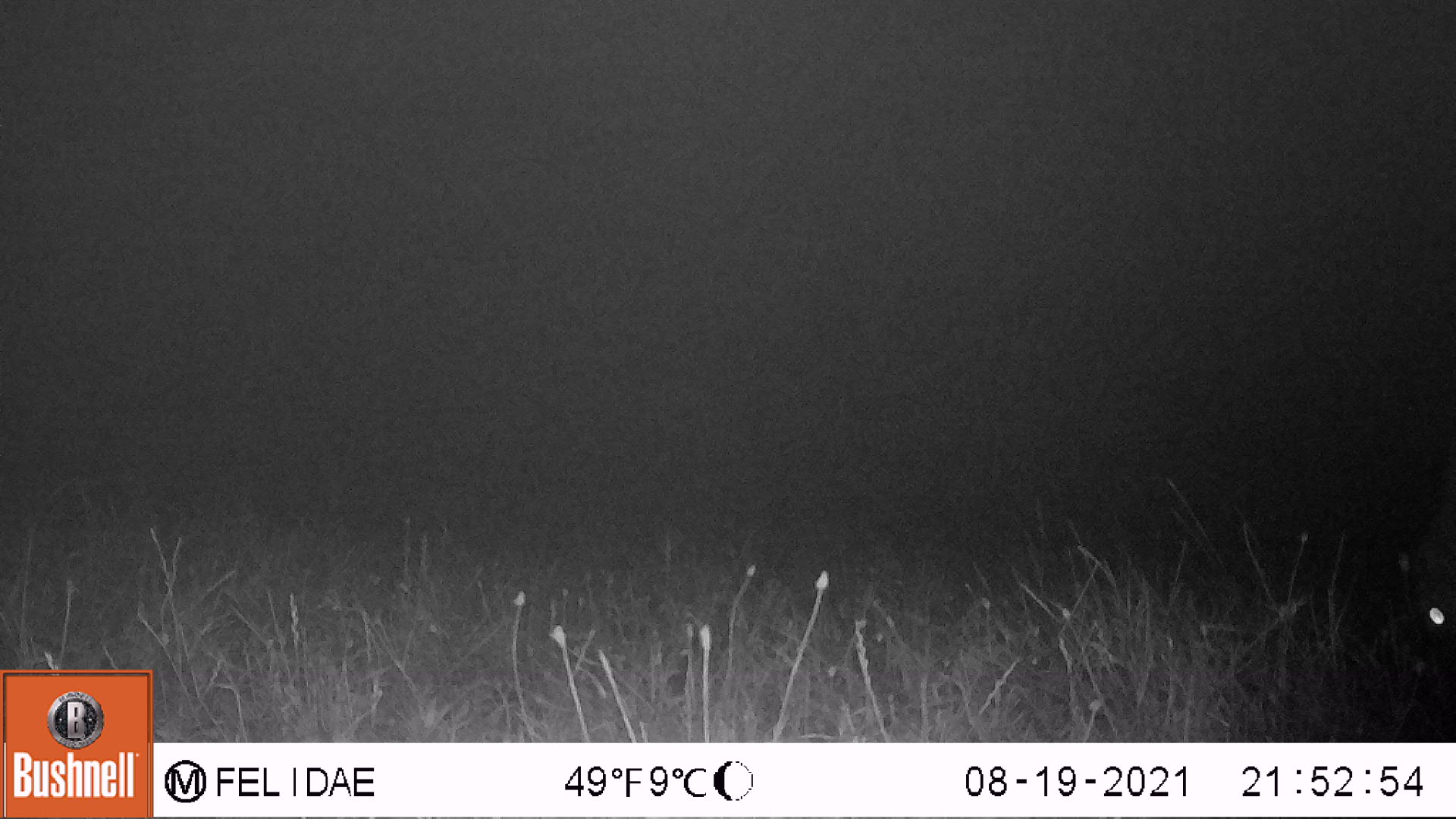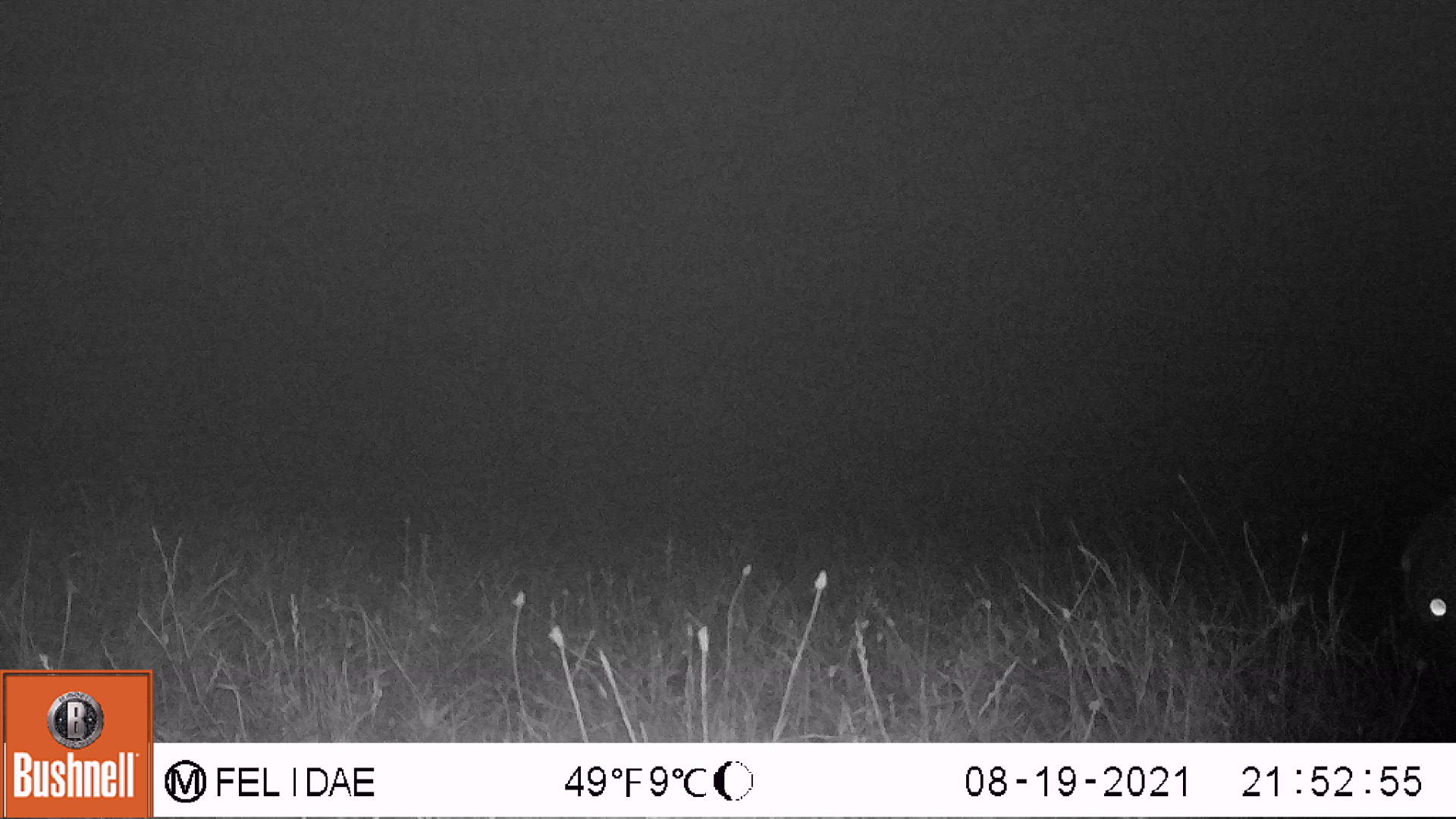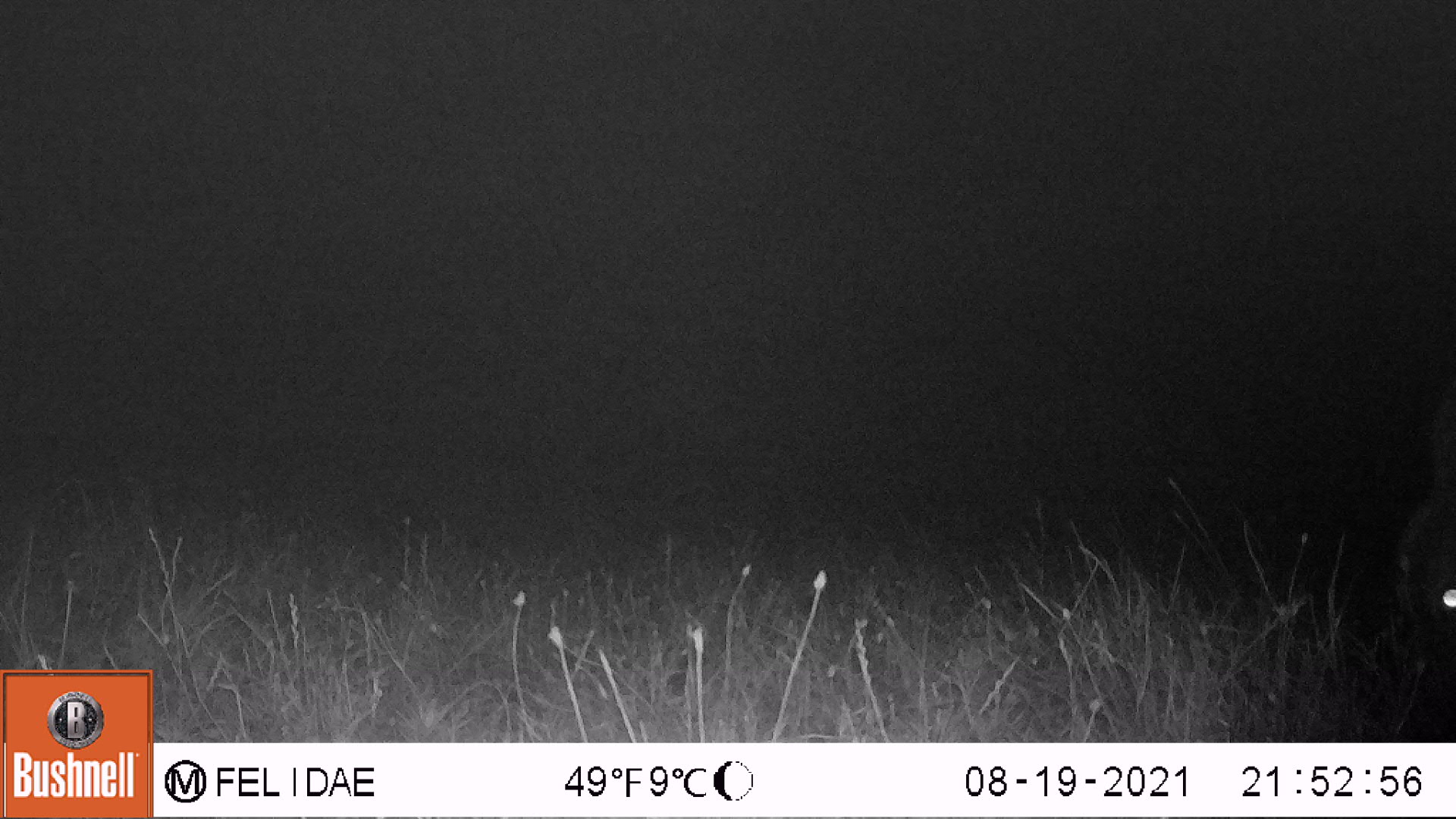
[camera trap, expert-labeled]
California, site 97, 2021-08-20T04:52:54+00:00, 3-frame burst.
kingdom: Animalia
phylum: Chordata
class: Mammalia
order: Artiodactyla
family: Cervidae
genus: Odocoileus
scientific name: Odocoileus hemionus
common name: mule deer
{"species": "mule deer (Odocoileus hemionus)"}